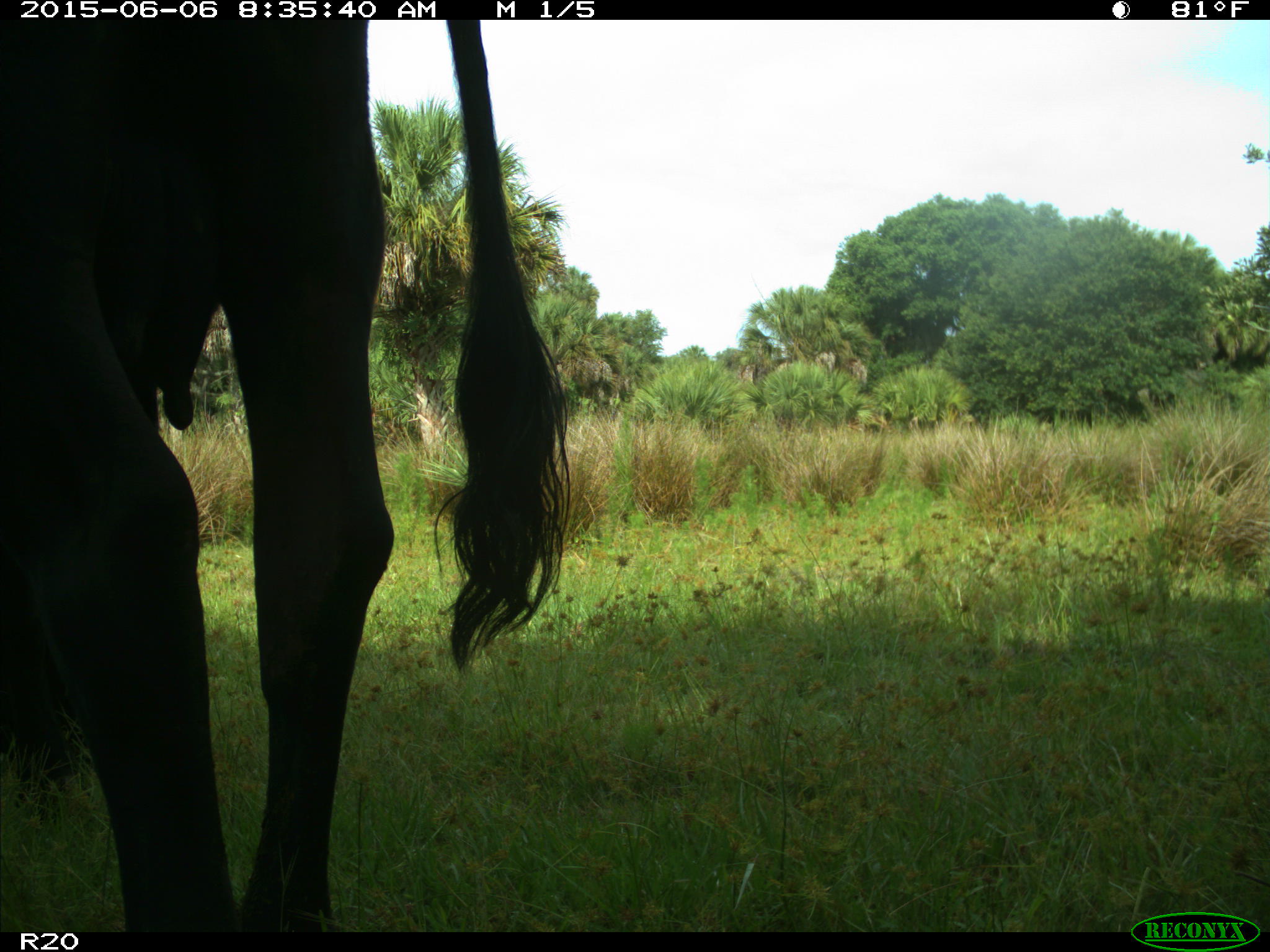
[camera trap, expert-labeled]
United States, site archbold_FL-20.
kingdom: Animalia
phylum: Chordata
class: Mammalia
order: Artiodactyla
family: Bovidae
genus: Bos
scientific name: Bos taurus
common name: domestic cow